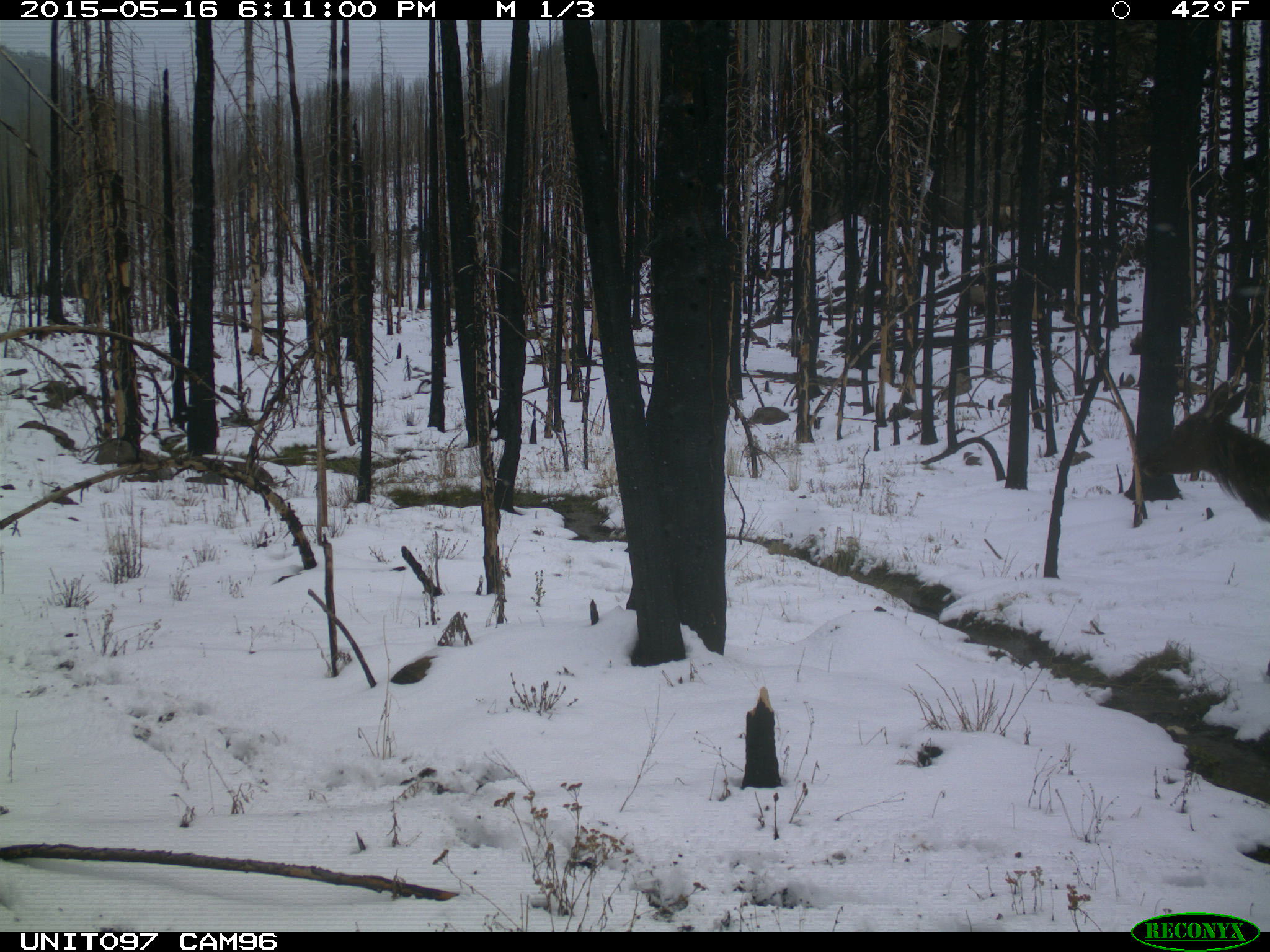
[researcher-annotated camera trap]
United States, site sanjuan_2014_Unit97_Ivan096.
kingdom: Animalia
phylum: Chordata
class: Mammalia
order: Artiodactyla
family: Cervidae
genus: Cervus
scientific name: Cervus elaphus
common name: red deer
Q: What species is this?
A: Cervus elaphus (red deer).